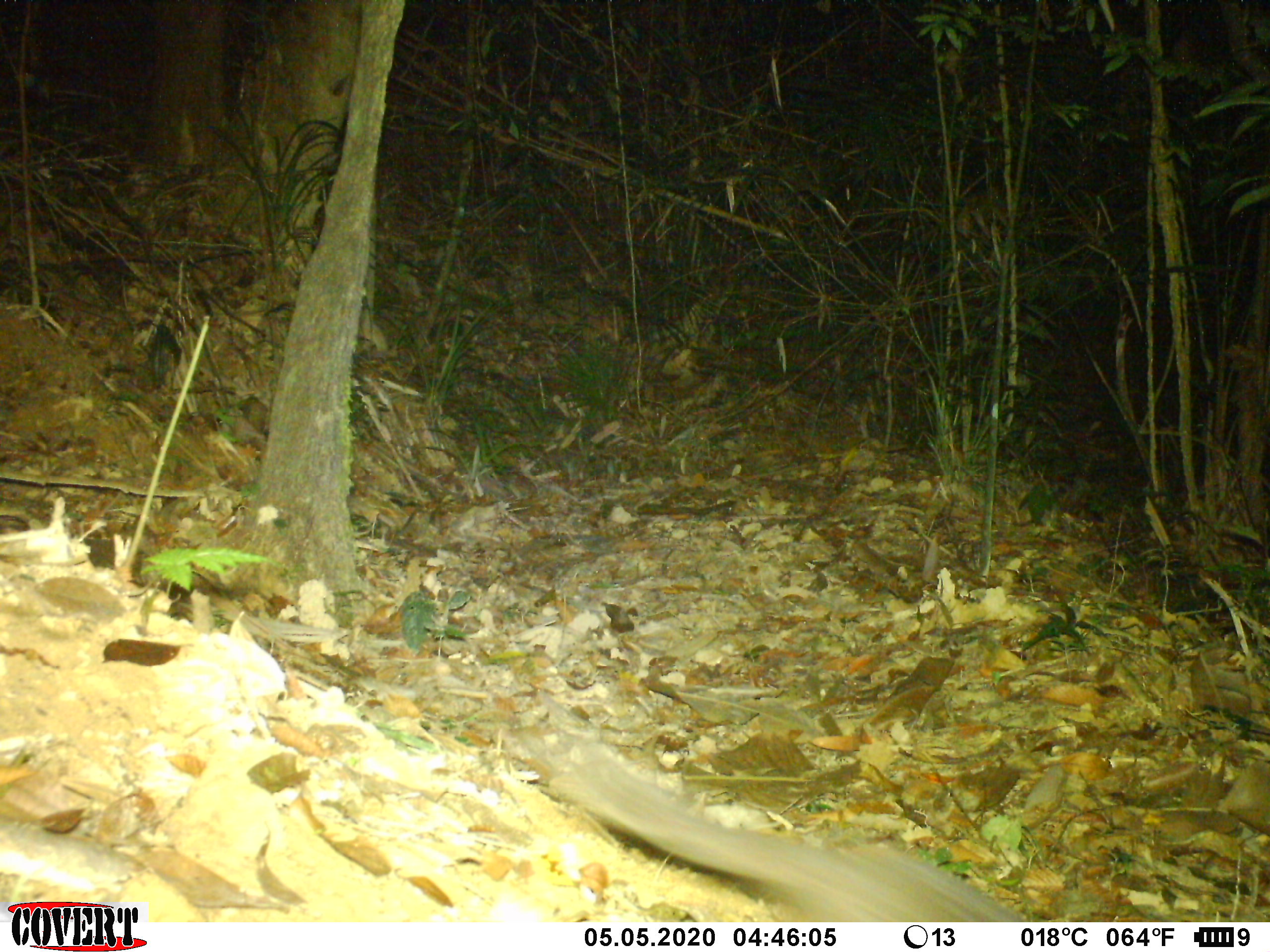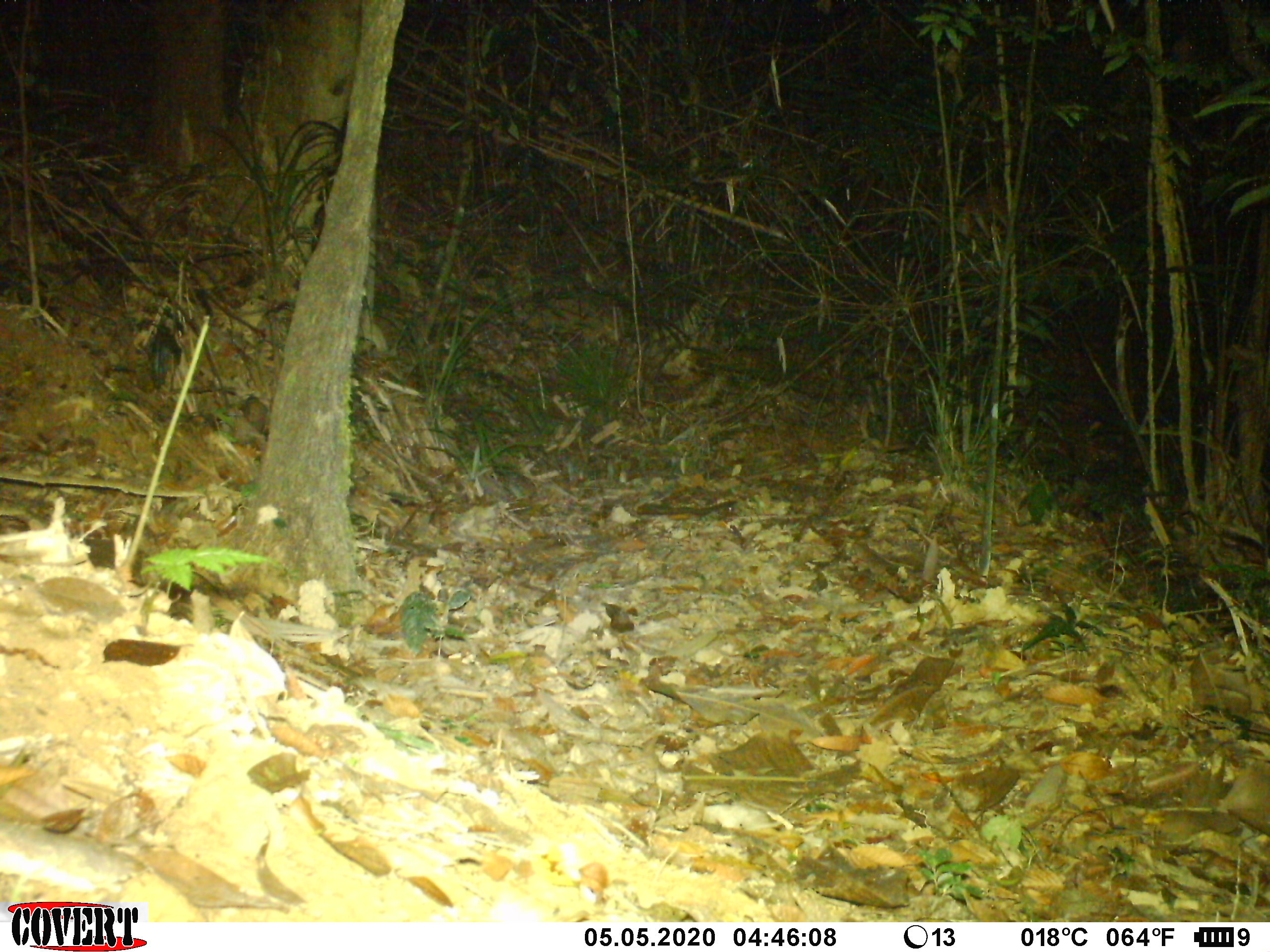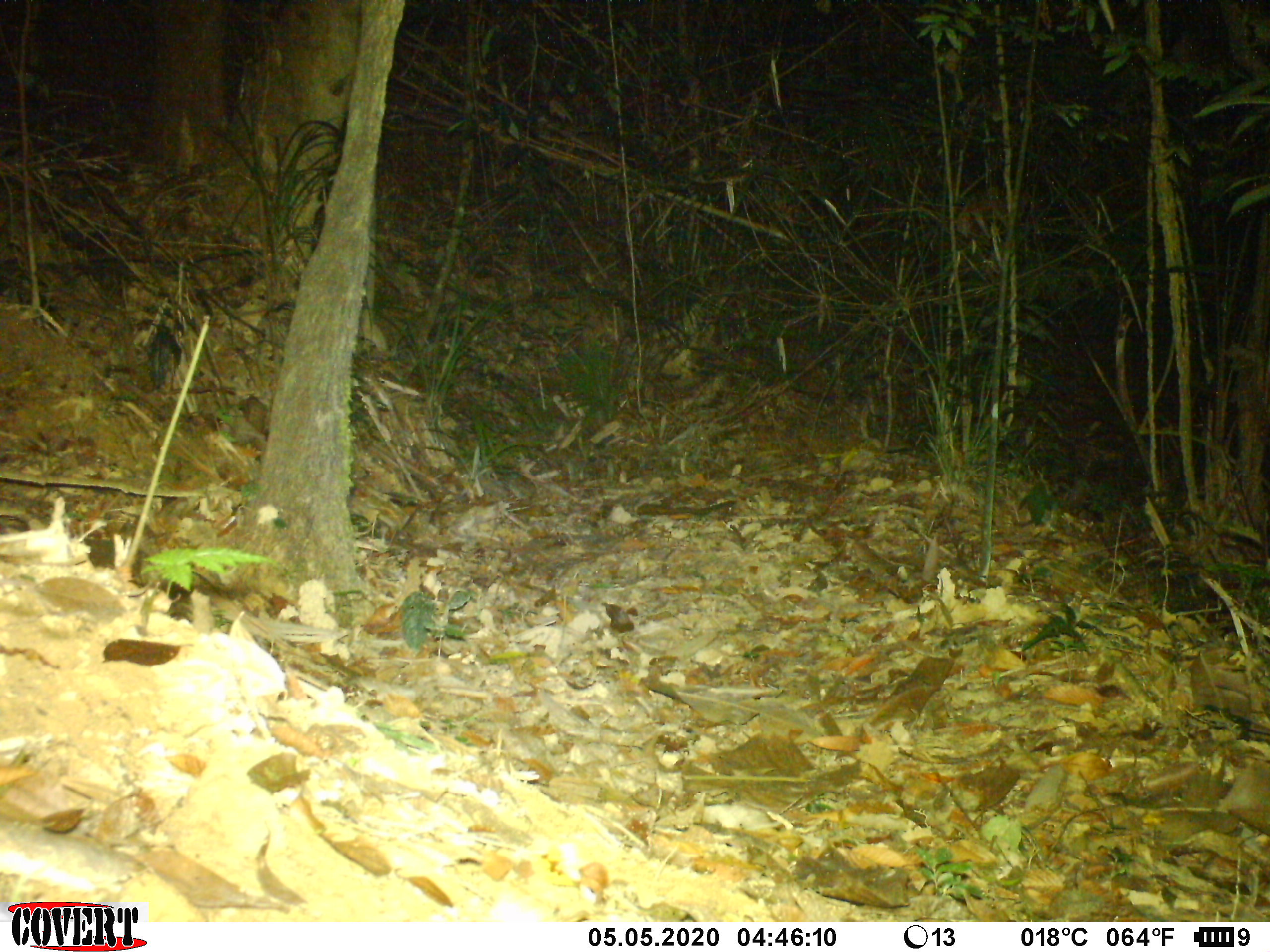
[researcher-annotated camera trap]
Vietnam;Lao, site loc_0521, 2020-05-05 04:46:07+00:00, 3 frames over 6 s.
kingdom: Animalia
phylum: Chordata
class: Mammalia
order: Carnivora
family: Mustelidae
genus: Melogale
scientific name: Melogale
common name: ferret badger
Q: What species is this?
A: Ferret badger (Melogale).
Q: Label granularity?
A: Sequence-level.